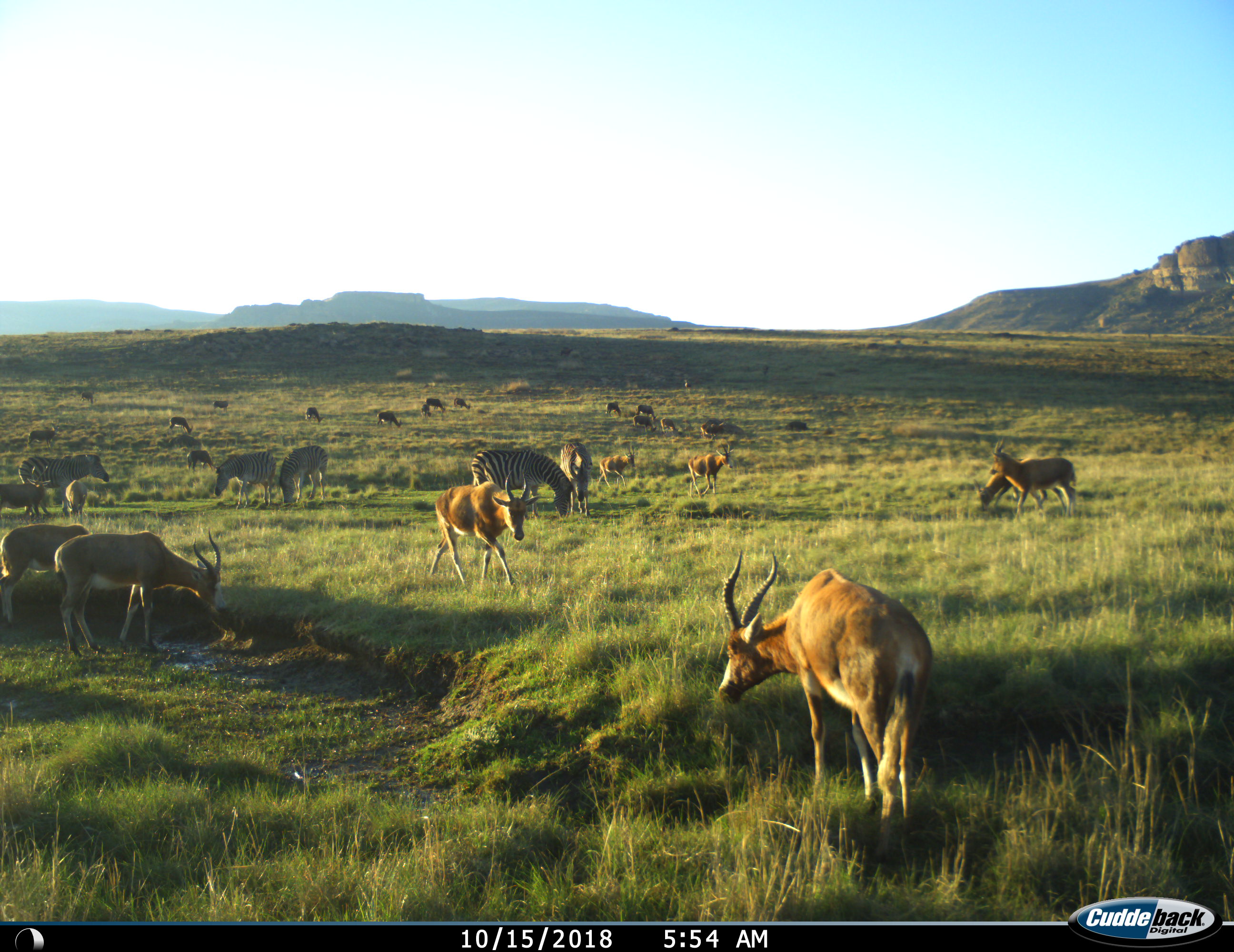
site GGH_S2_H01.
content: unidentified animal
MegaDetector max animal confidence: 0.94